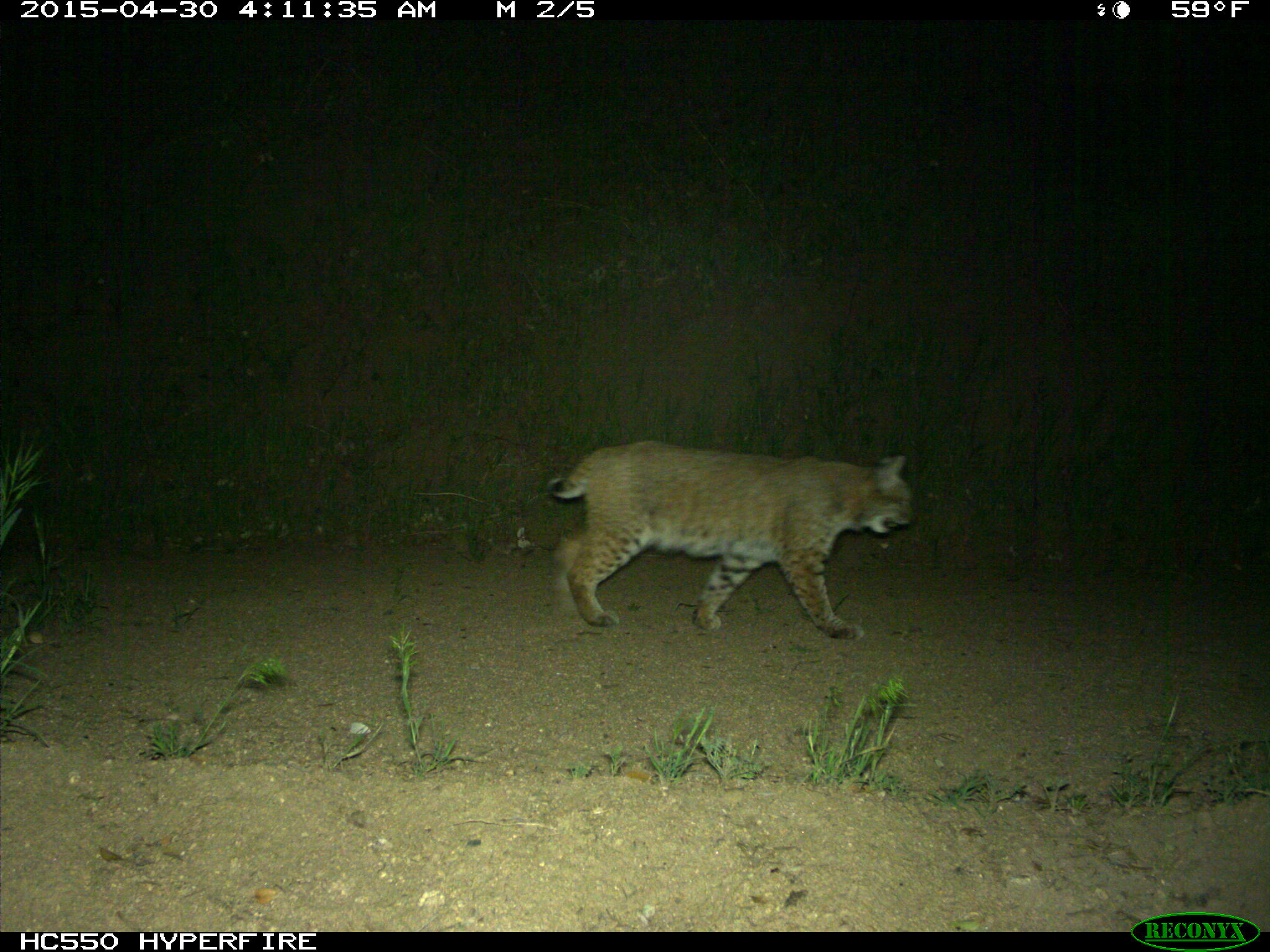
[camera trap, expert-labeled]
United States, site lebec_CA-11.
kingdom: Animalia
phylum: Chordata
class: Mammalia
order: Carnivora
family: Felidae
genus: Lynx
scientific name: Lynx rufus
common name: bobcat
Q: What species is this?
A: Lynx rufus (bobcat).